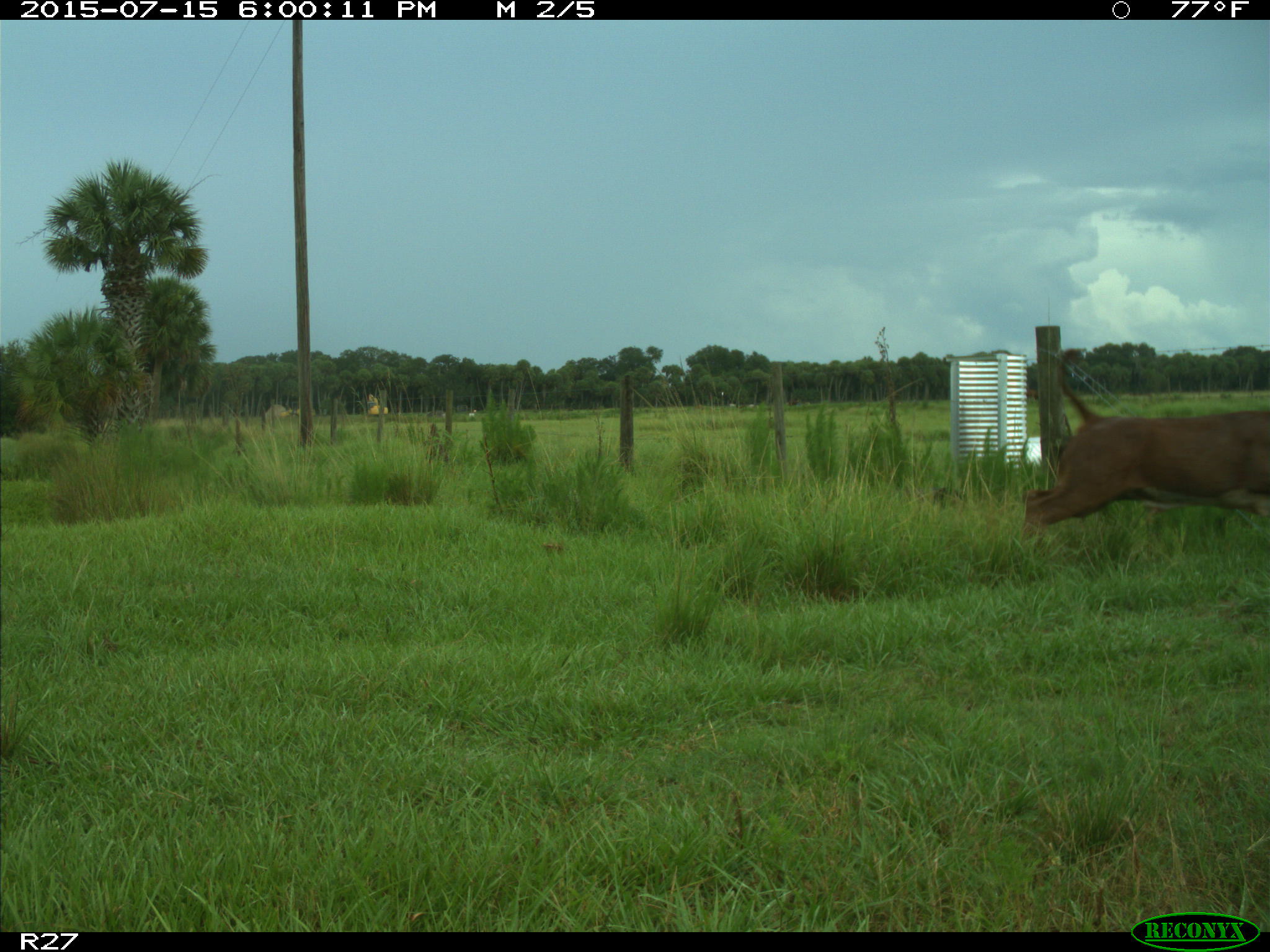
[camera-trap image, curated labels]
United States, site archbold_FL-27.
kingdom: Animalia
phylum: Chordata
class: Mammalia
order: Artiodactyla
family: Bovidae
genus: Bos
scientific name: Bos taurus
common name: domestic cow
Bos taurus (domestic cow).